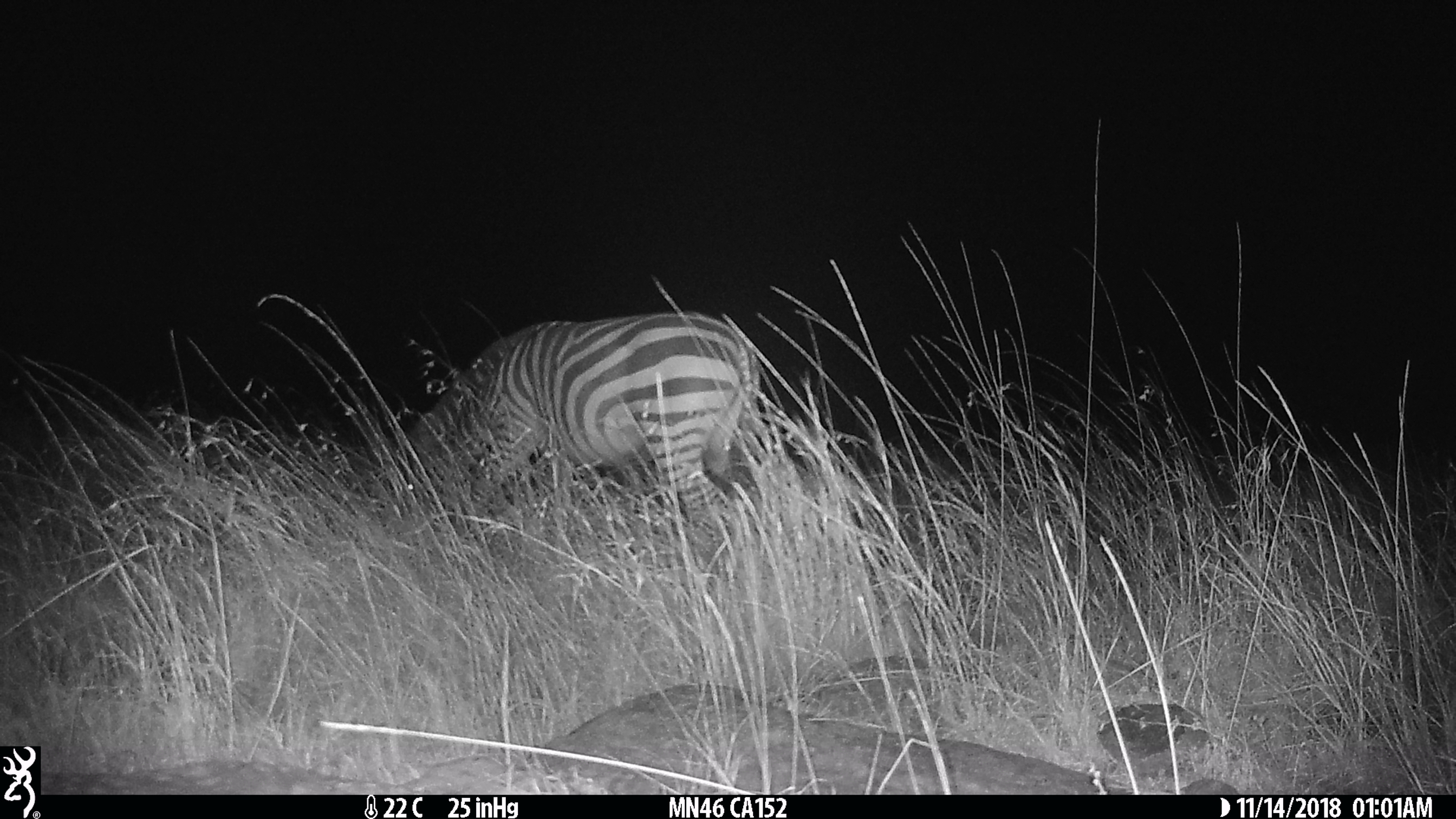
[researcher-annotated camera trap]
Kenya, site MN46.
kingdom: Animalia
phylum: Chordata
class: Mammalia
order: Perissodactyla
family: Equidae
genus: Equus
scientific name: Equus quagga burchellii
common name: burchell's zebra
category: zebra